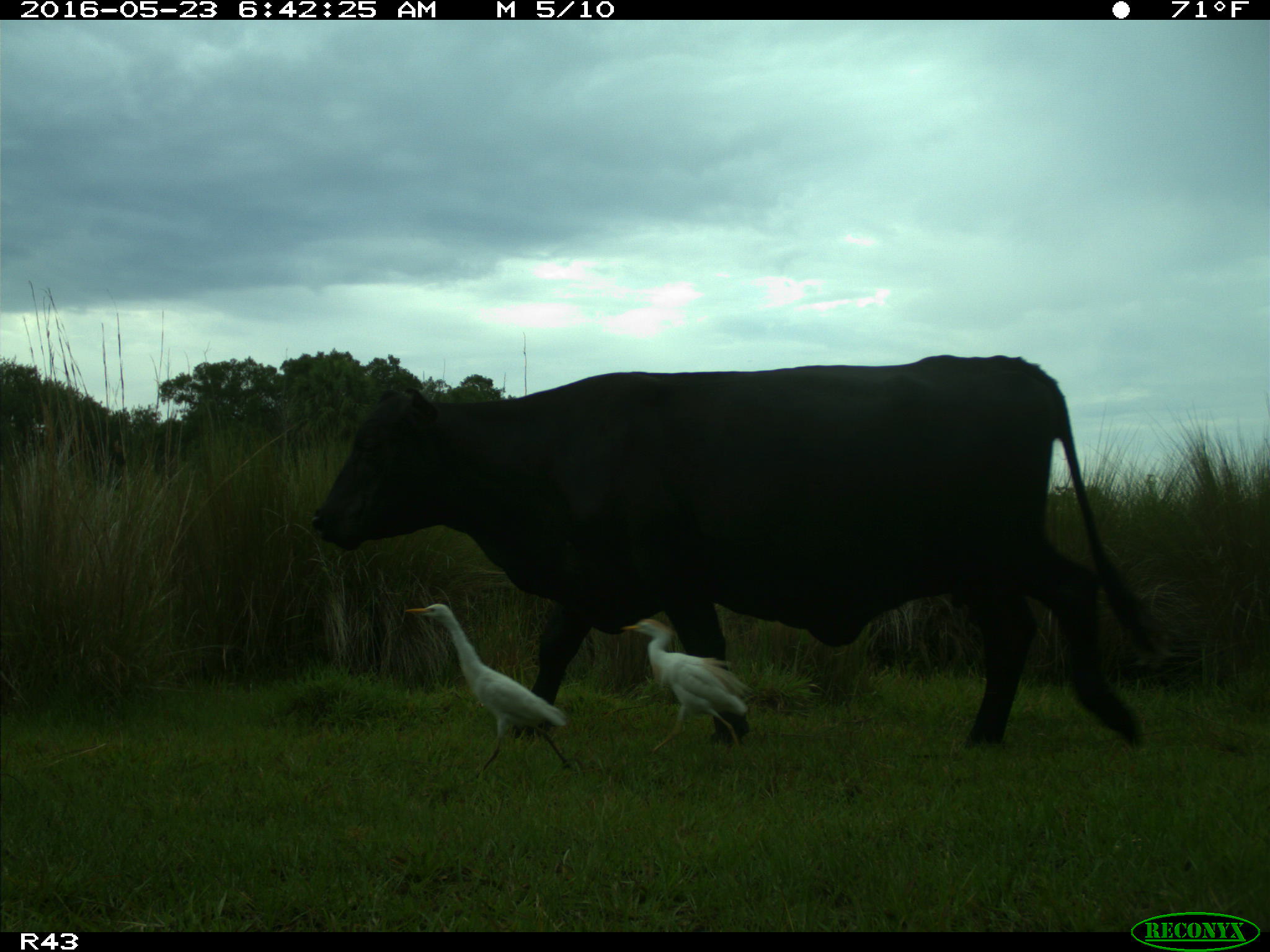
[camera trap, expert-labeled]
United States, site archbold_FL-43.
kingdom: Animalia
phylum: Chordata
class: Mammalia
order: Artiodactyla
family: Bovidae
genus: Bos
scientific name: Bos taurus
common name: domestic cow